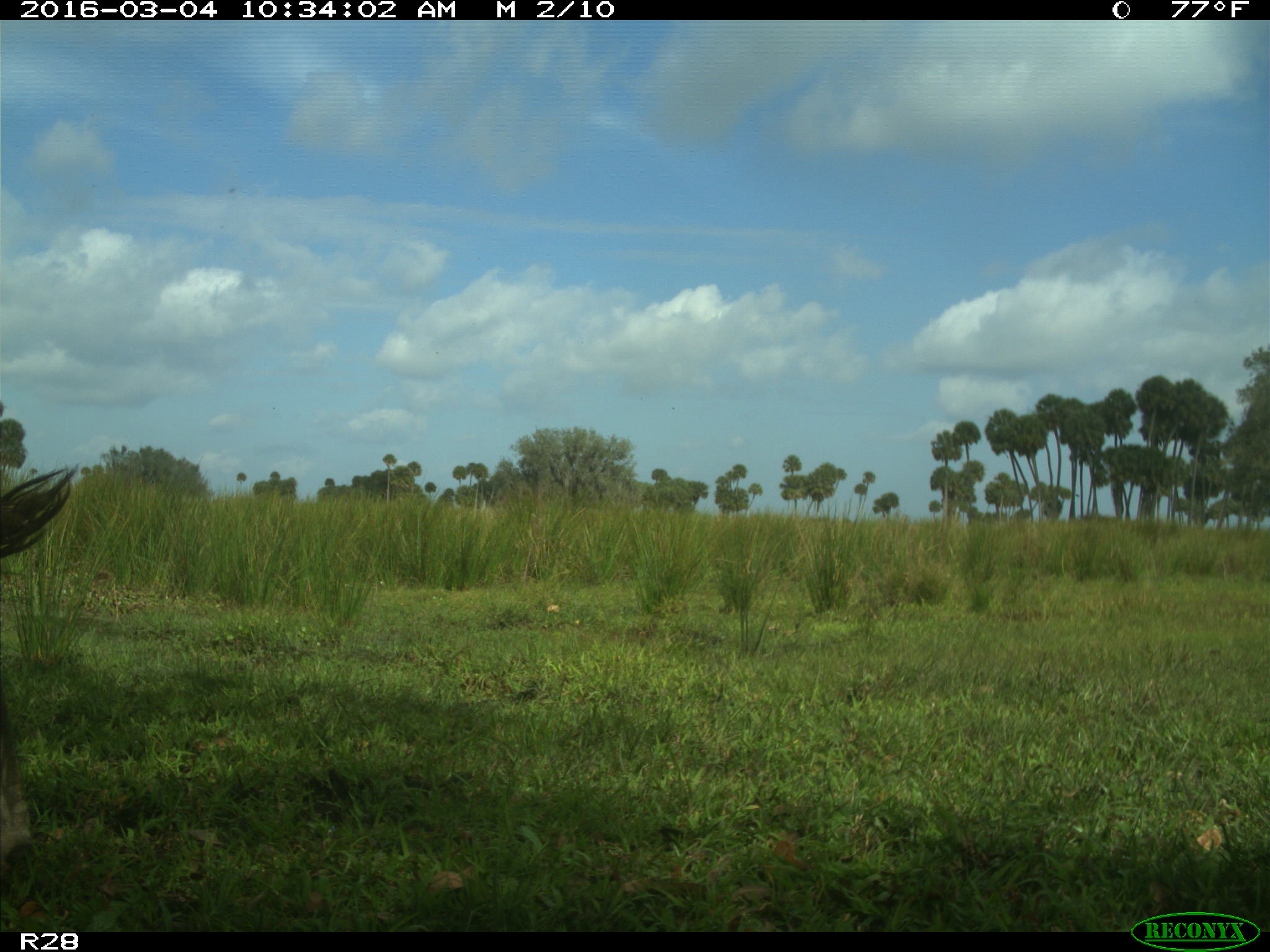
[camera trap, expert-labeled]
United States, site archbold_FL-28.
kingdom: Animalia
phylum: Chordata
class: Mammalia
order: Artiodactyla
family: Bovidae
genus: Bos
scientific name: Bos taurus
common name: domestic cow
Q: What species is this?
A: Bos taurus (domestic cow).